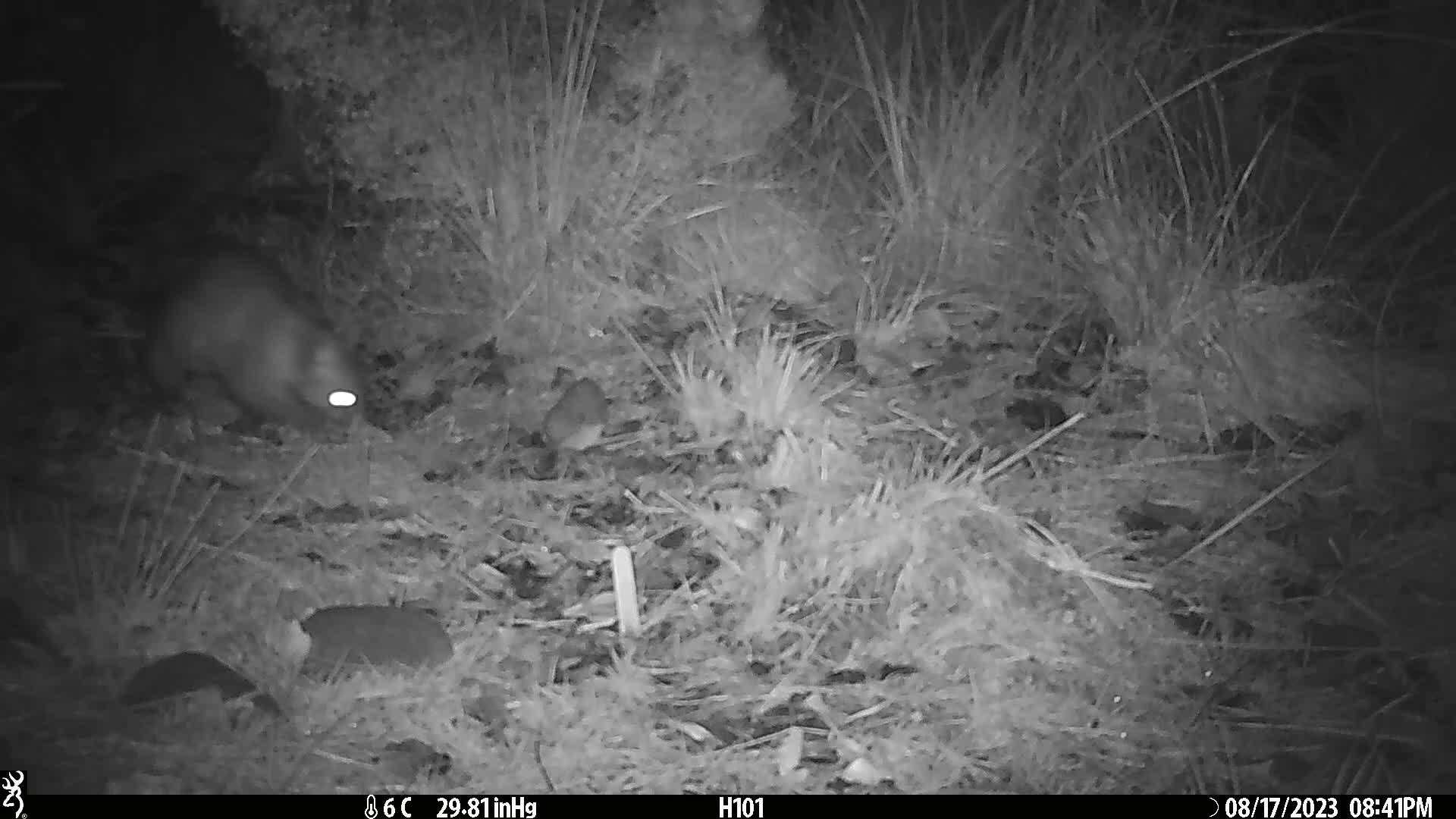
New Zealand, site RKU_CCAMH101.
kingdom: Animalia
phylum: Chordata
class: Mammalia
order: Diprotodontia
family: Phalangeridae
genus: Trichosurus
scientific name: Trichosurus vulpecula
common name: common brushtail possum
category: possum